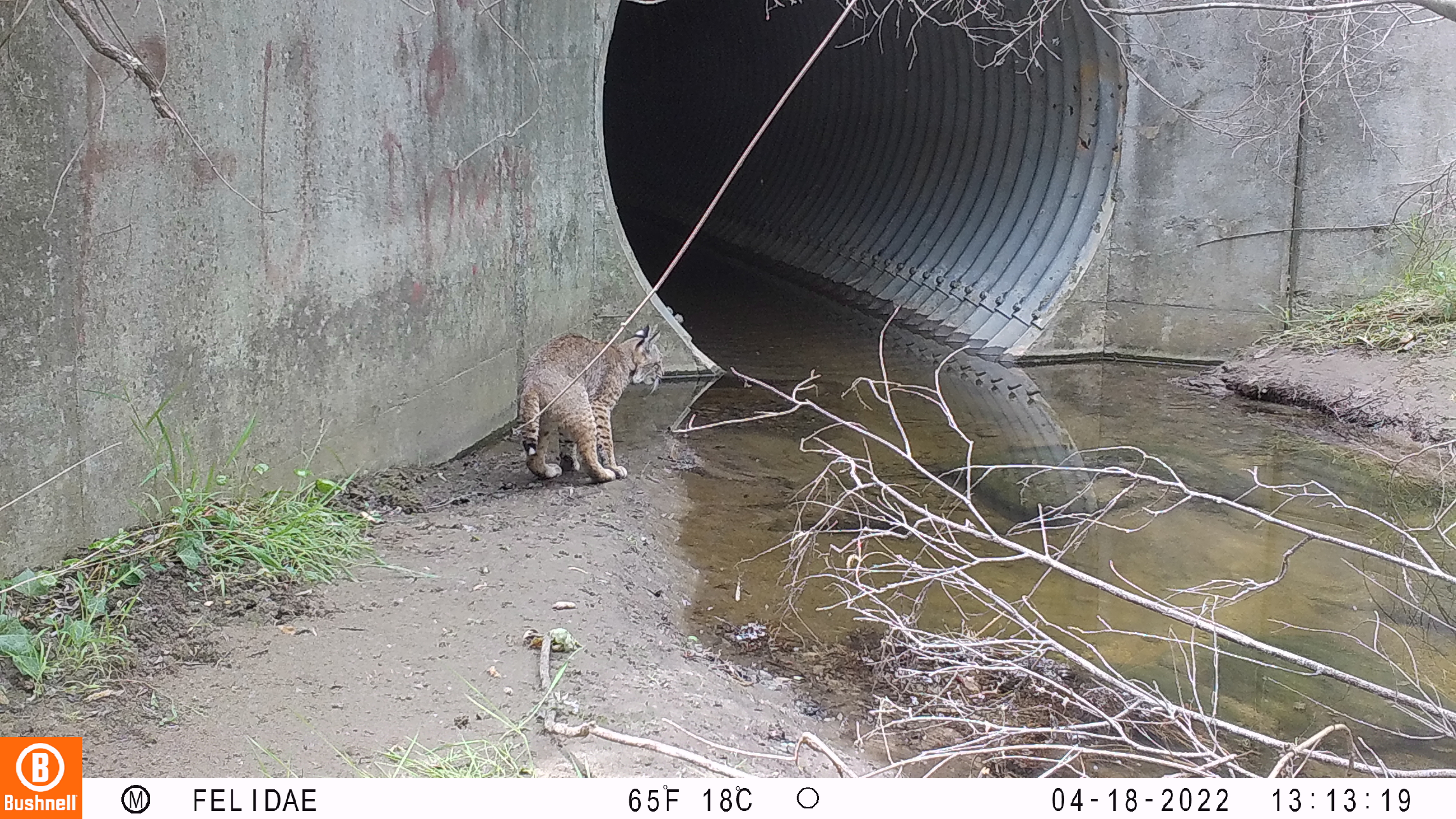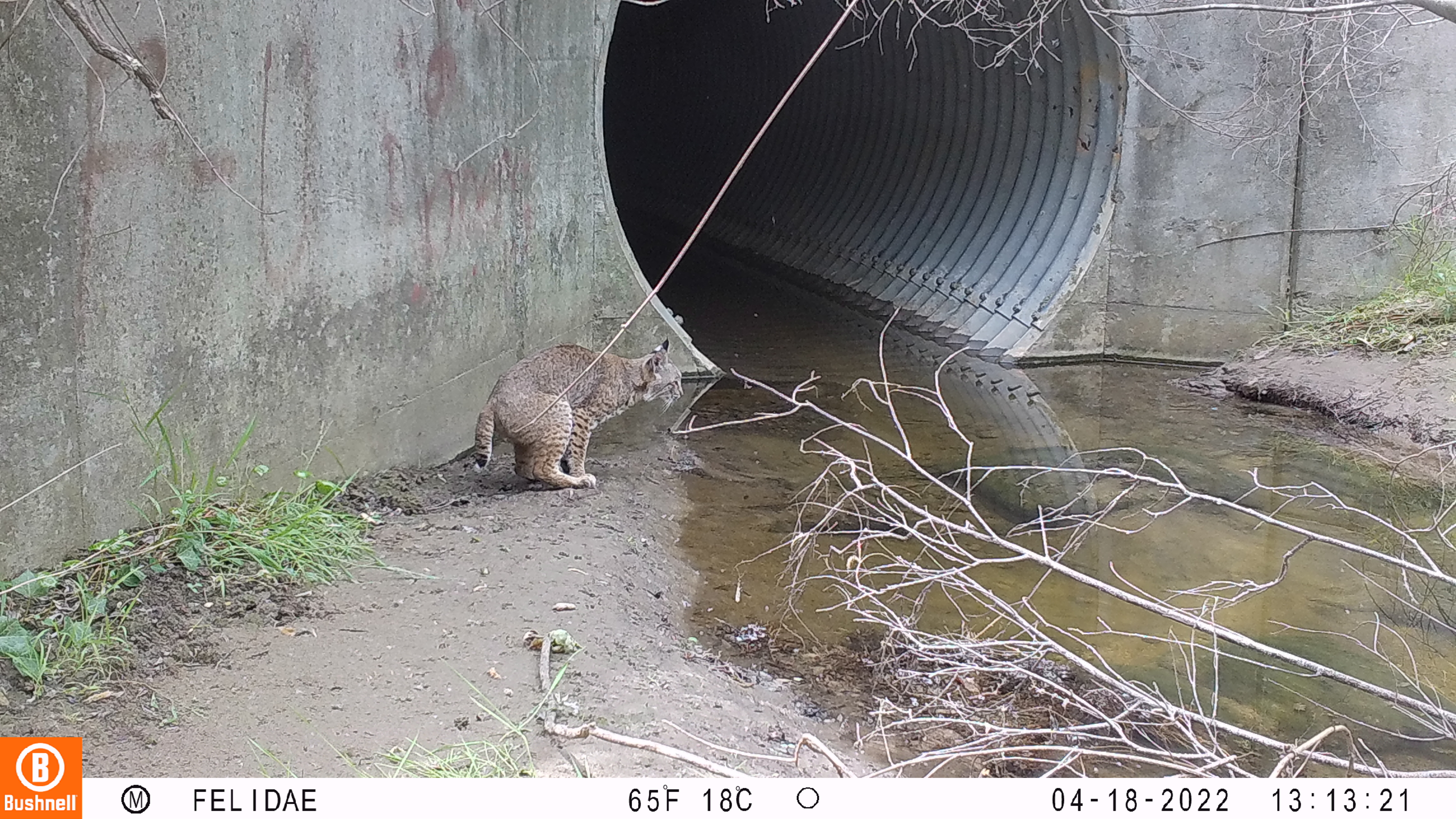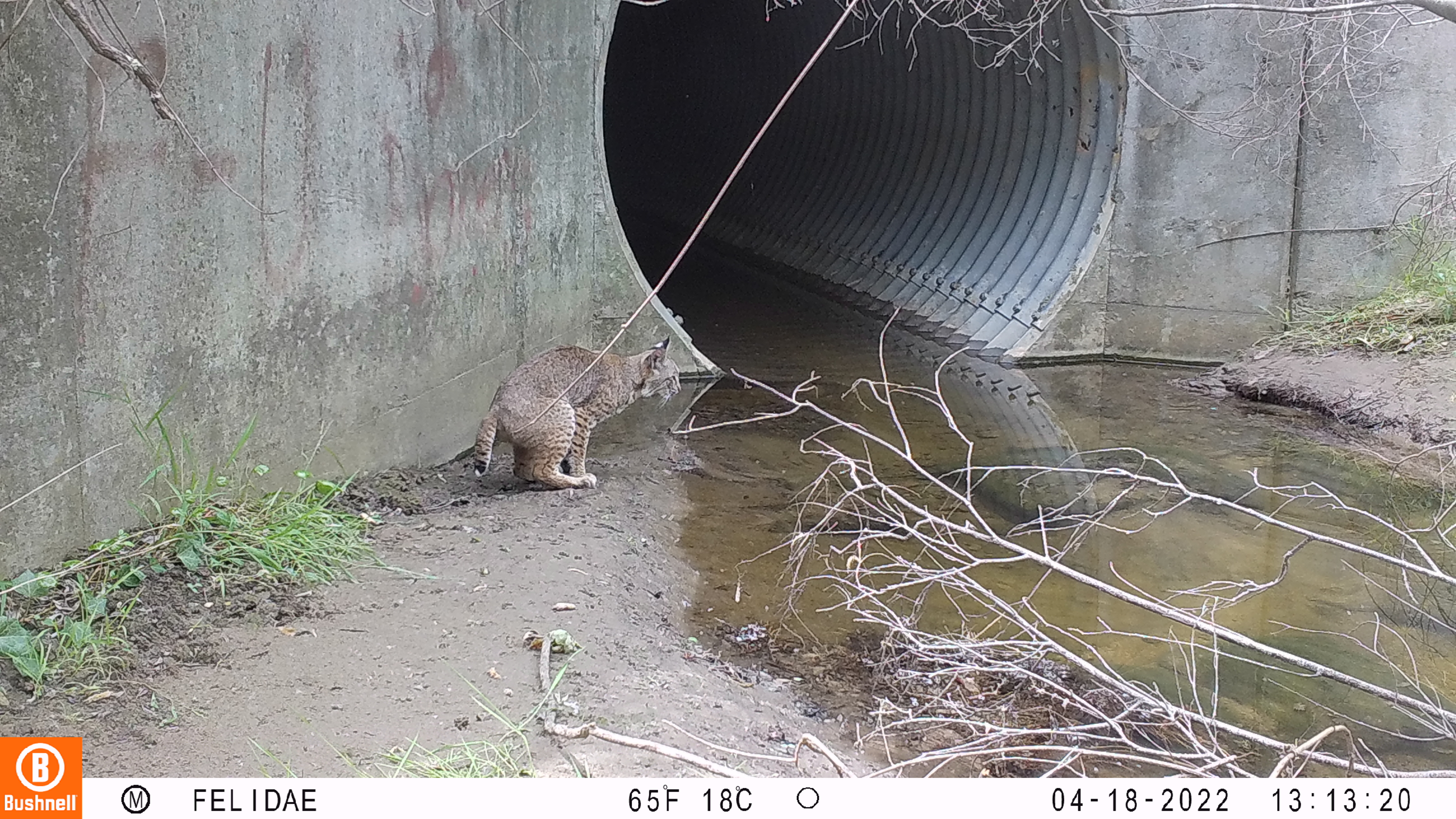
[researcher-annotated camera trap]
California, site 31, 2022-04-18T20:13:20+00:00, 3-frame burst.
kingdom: Animalia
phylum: Chordata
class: Mammalia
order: Carnivora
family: Felidae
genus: Lynx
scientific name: Lynx rufus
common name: bobcat